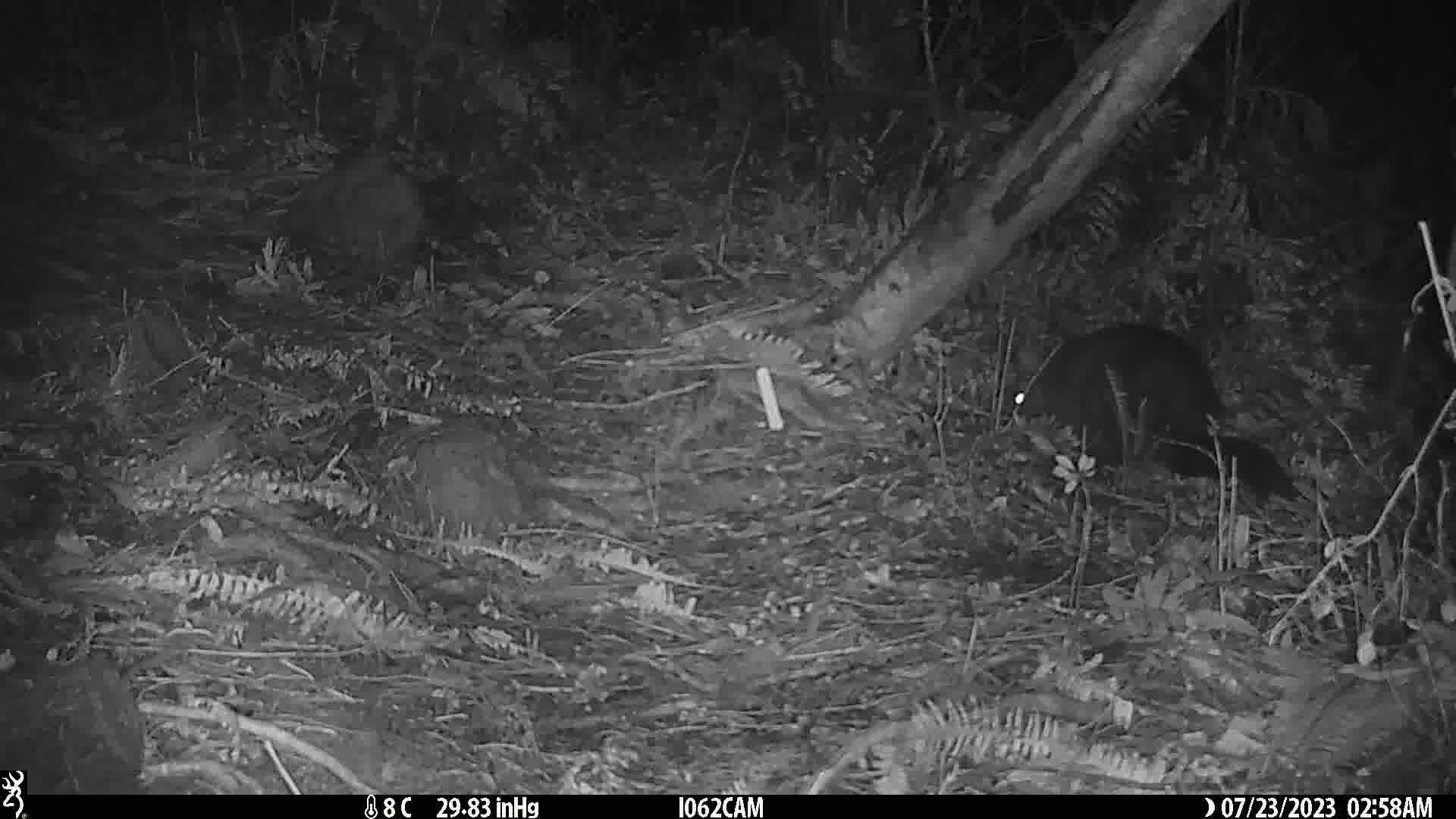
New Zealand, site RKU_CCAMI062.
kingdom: Animalia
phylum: Chordata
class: Mammalia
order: Diprotodontia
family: Phalangeridae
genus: Trichosurus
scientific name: Trichosurus vulpecula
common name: common brushtail possum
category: possum